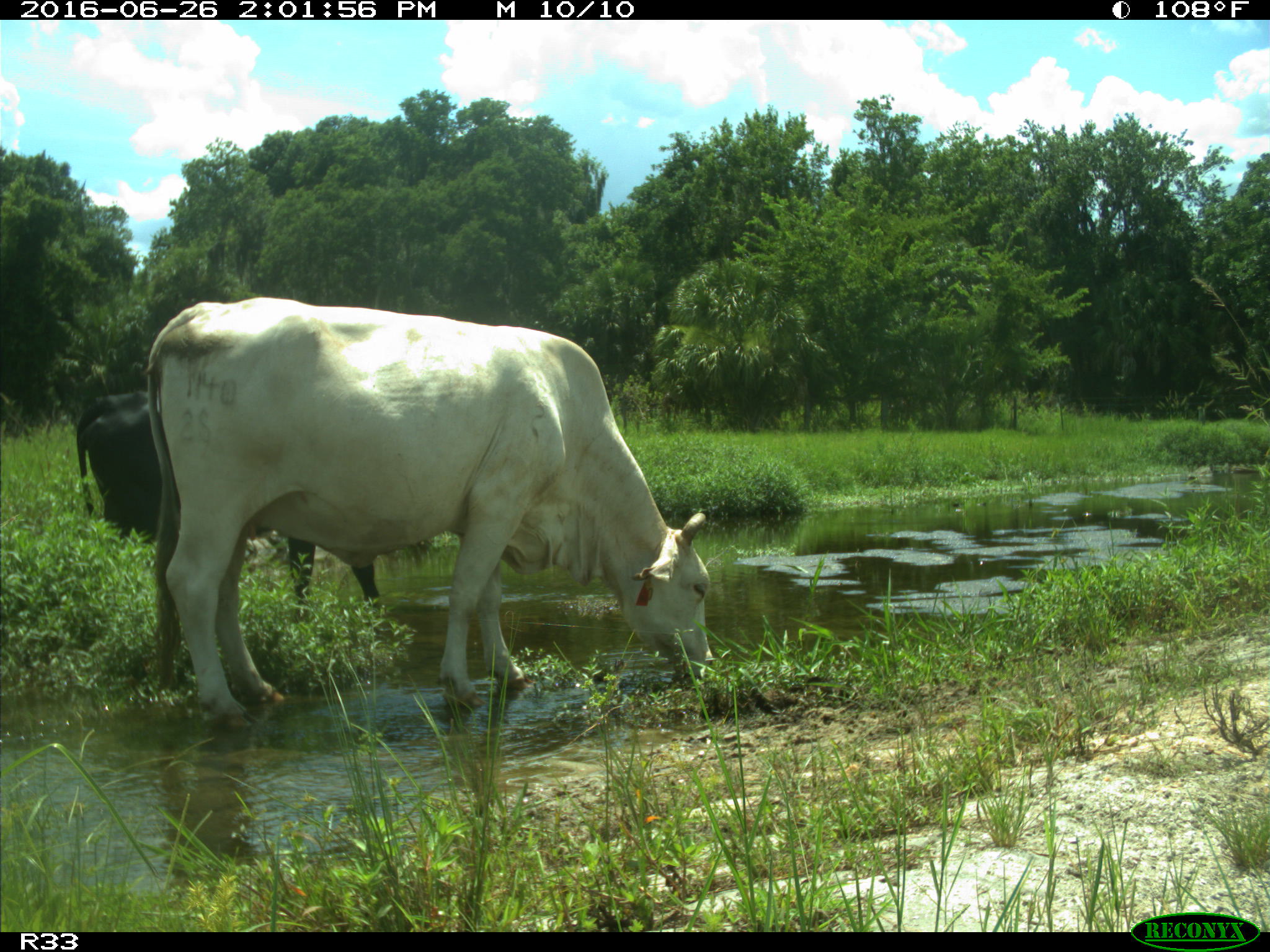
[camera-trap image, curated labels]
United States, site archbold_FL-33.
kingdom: Animalia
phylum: Chordata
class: Mammalia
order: Artiodactyla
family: Bovidae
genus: Bos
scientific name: Bos taurus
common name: domestic cow